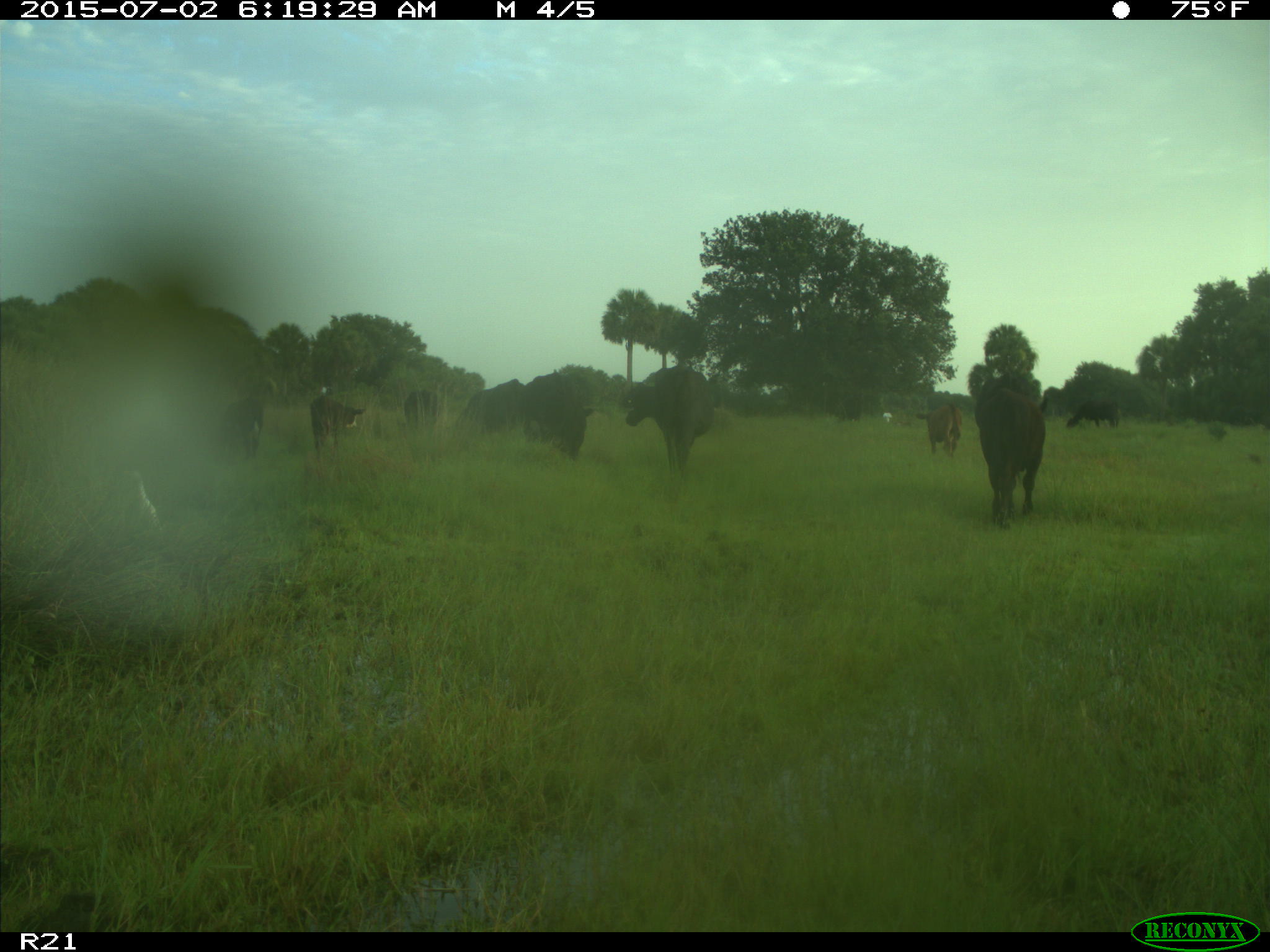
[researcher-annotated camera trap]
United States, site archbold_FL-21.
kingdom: Animalia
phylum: Chordata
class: Mammalia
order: Artiodactyla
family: Bovidae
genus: Bos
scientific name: Bos taurus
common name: domestic cow